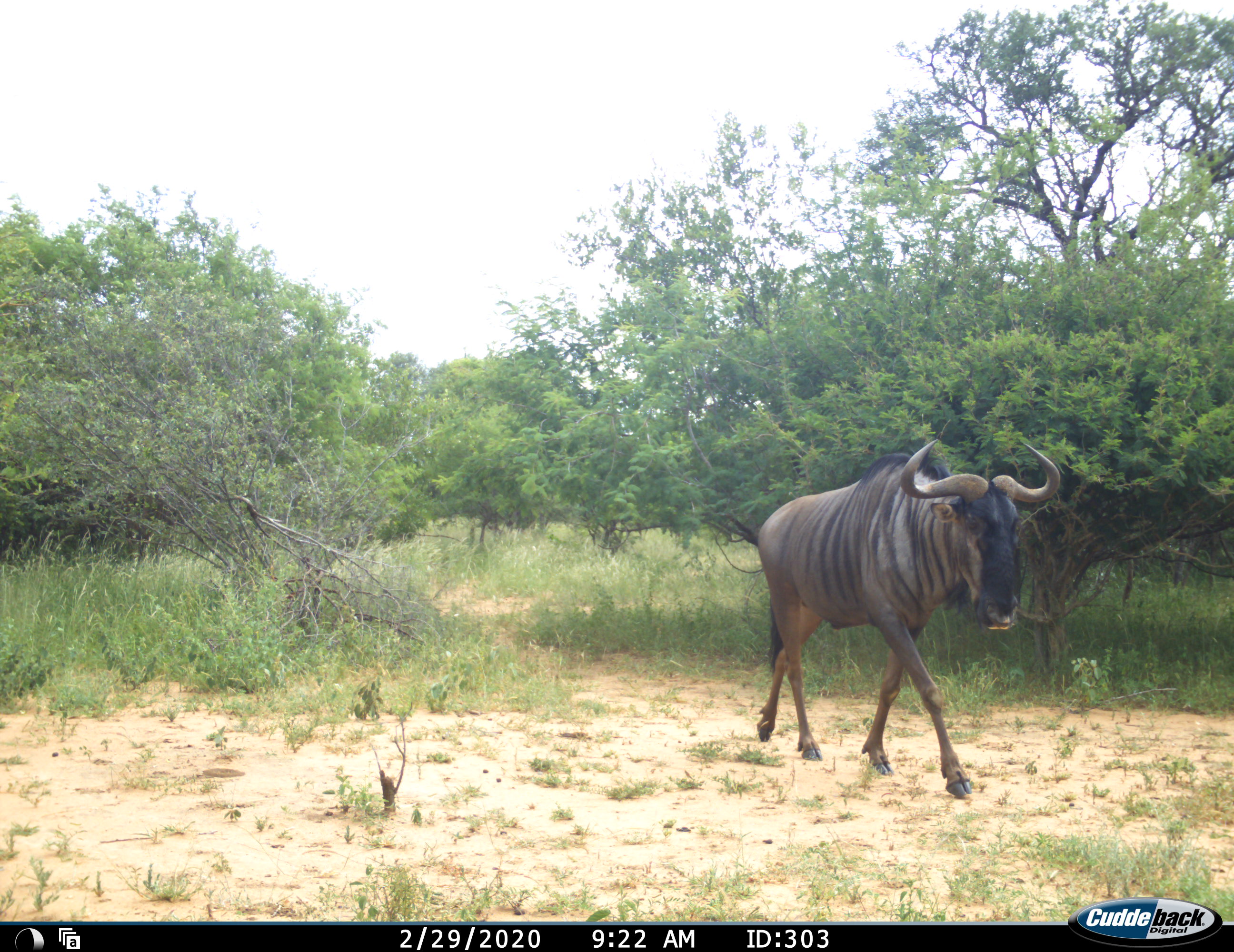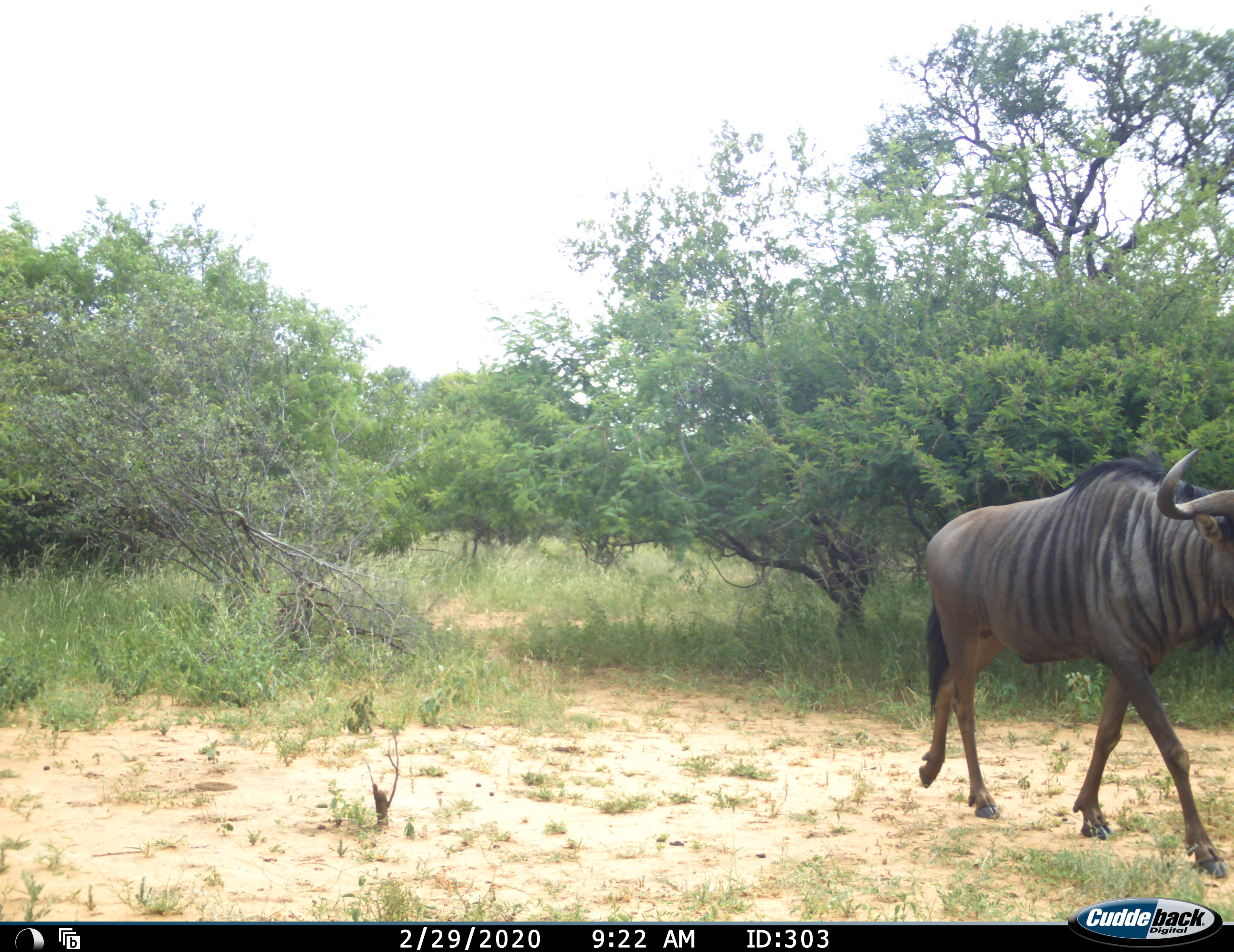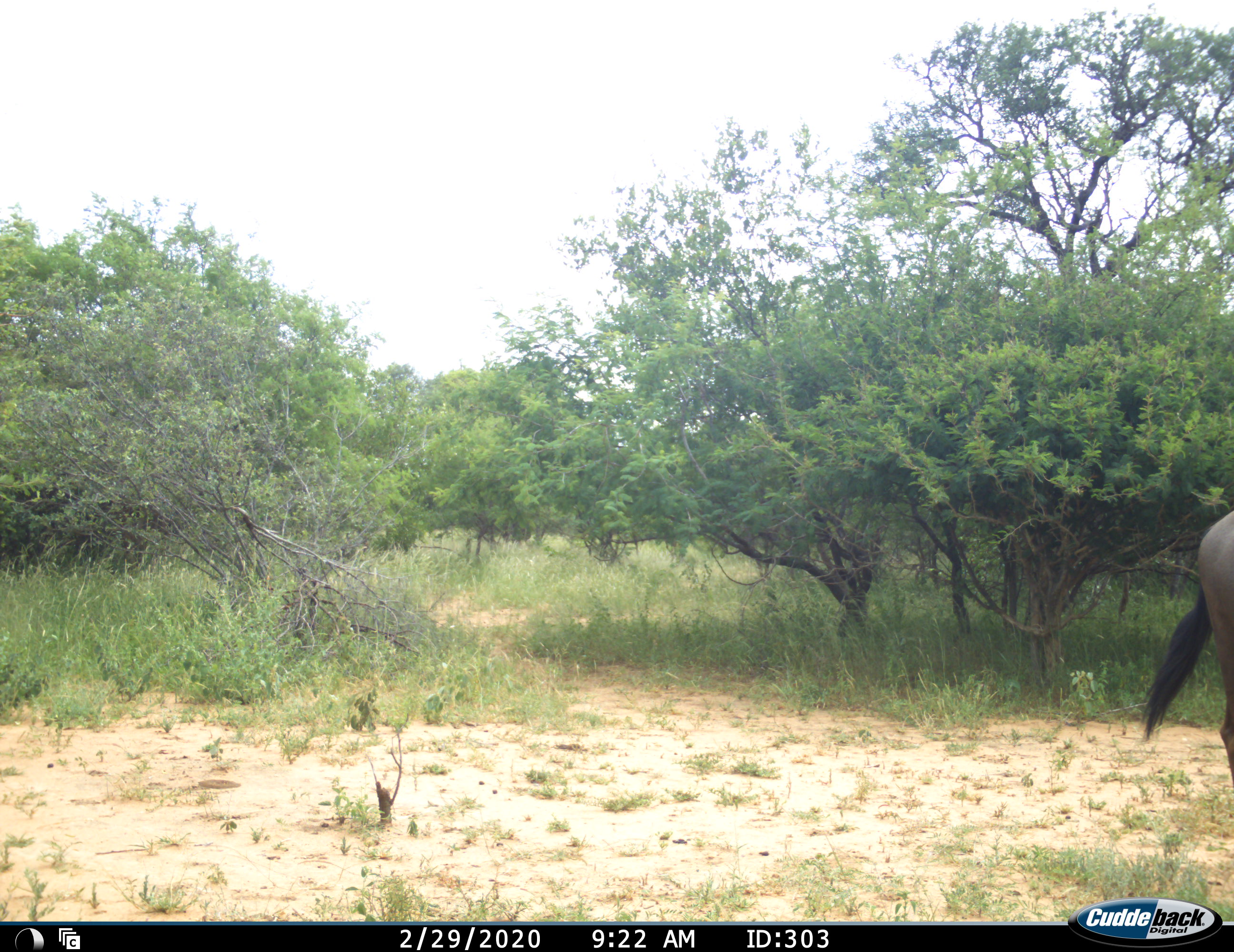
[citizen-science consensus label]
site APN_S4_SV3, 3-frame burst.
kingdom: Animalia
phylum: Chordata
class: Mammalia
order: Artiodactyla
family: Bovidae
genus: Connochaetes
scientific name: Connochaetes taurinus taurinus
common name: blue wildebeest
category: wildebeestblue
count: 1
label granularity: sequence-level